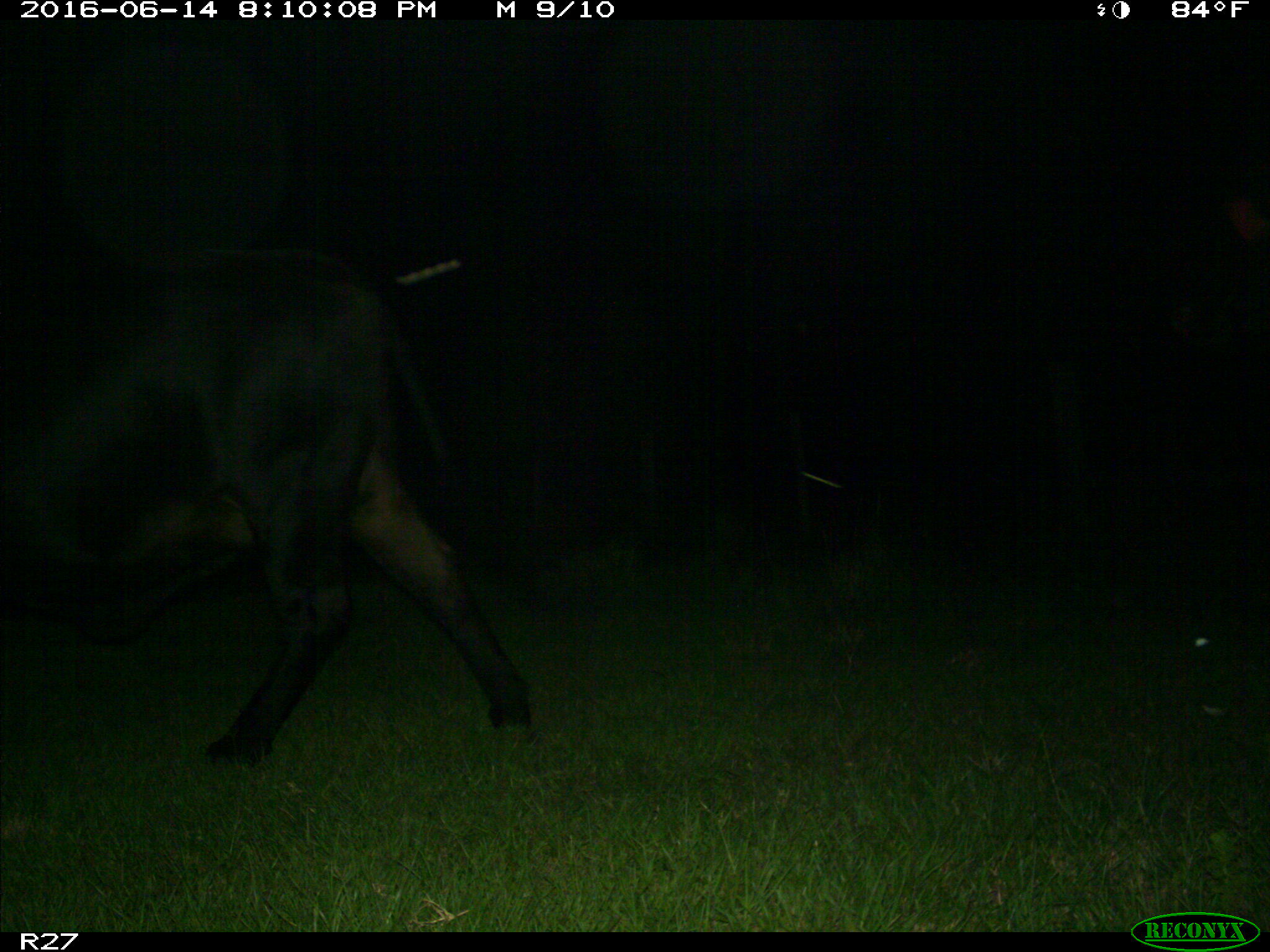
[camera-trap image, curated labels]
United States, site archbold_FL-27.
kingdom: Animalia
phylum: Chordata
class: Mammalia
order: Artiodactyla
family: Bovidae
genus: Bos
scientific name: Bos taurus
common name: domestic cow